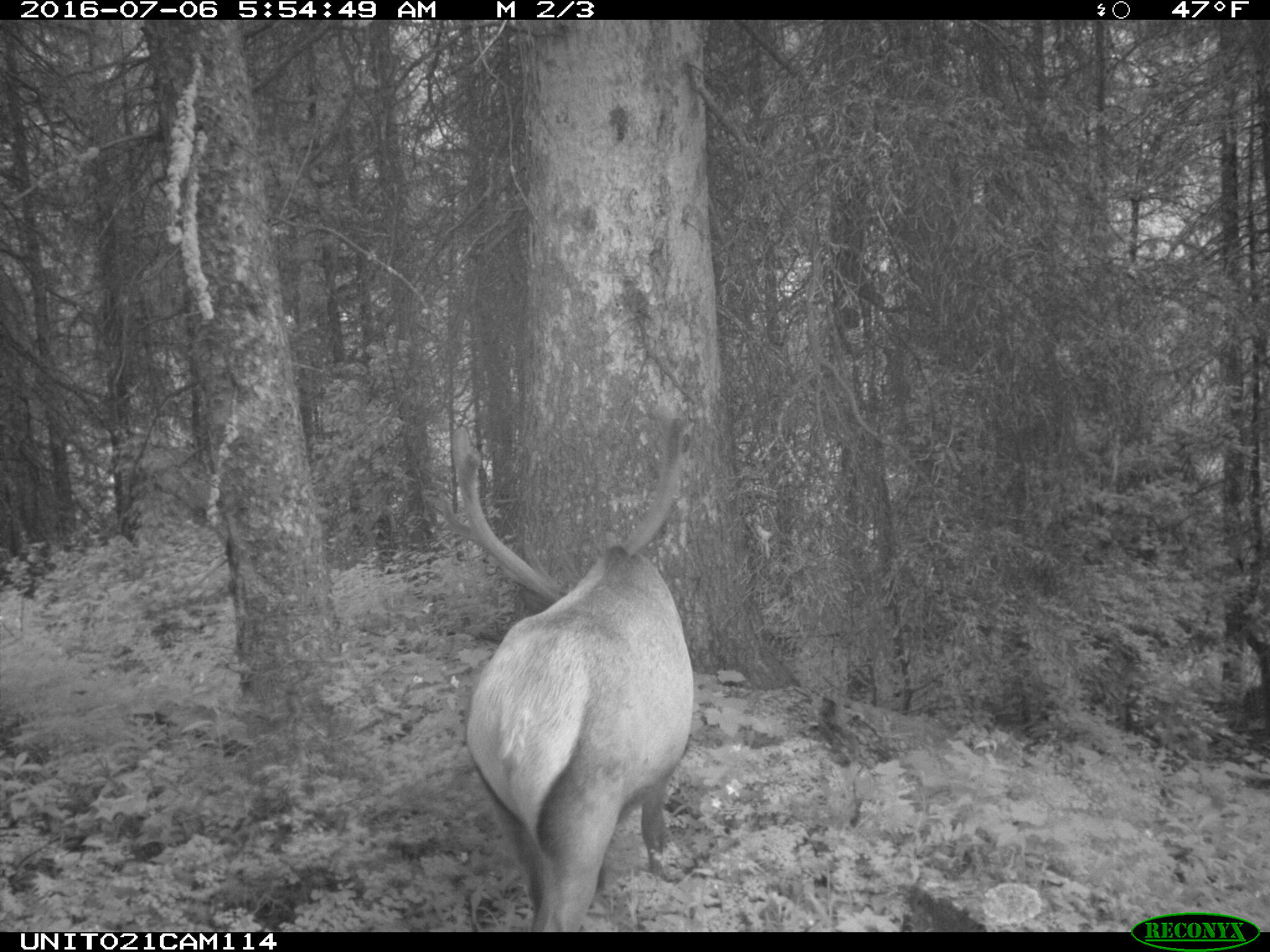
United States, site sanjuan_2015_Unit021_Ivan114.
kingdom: Animalia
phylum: Chordata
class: Mammalia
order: Artiodactyla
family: Cervidae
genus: Cervus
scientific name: Cervus elaphus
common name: red deer